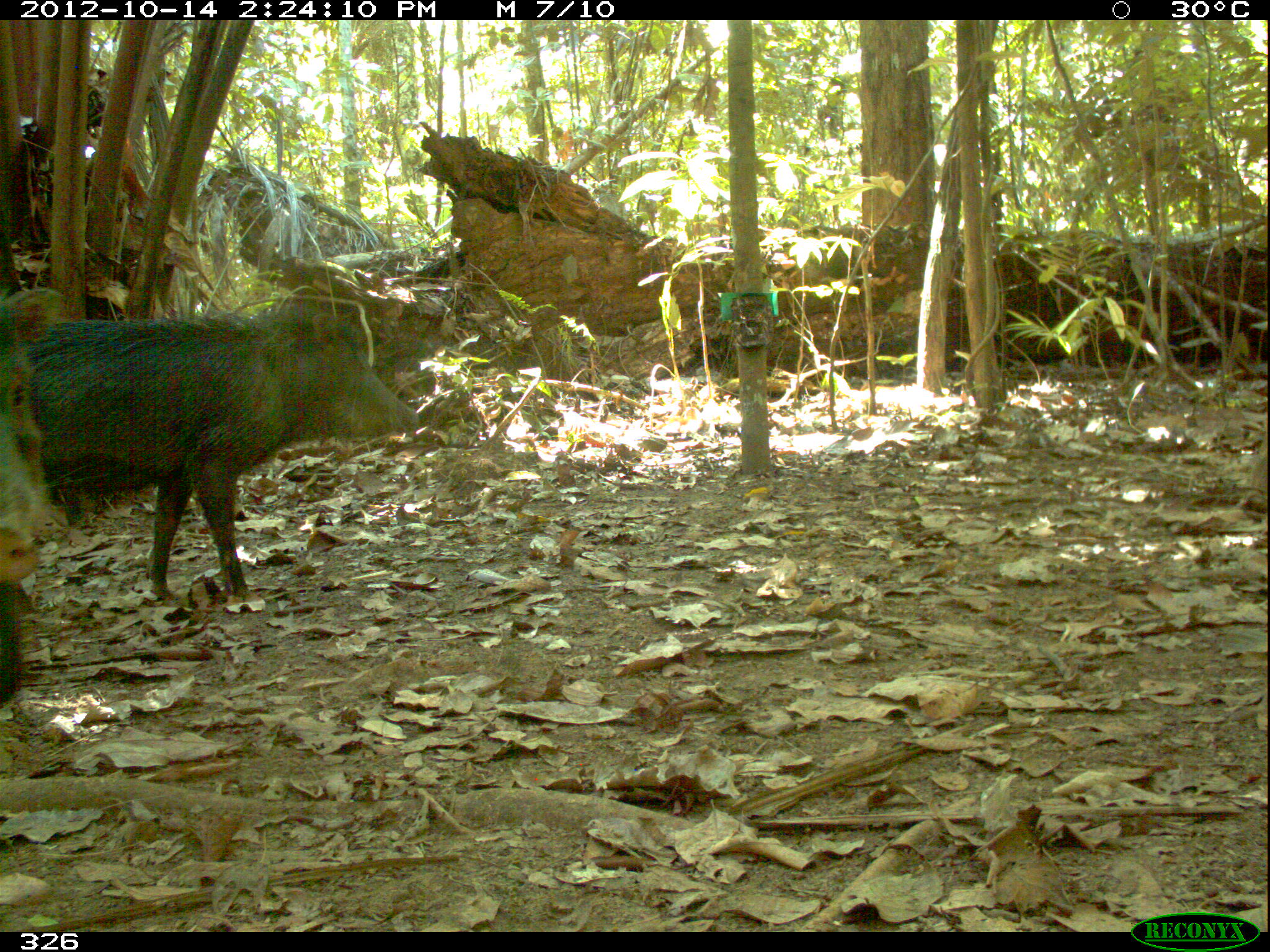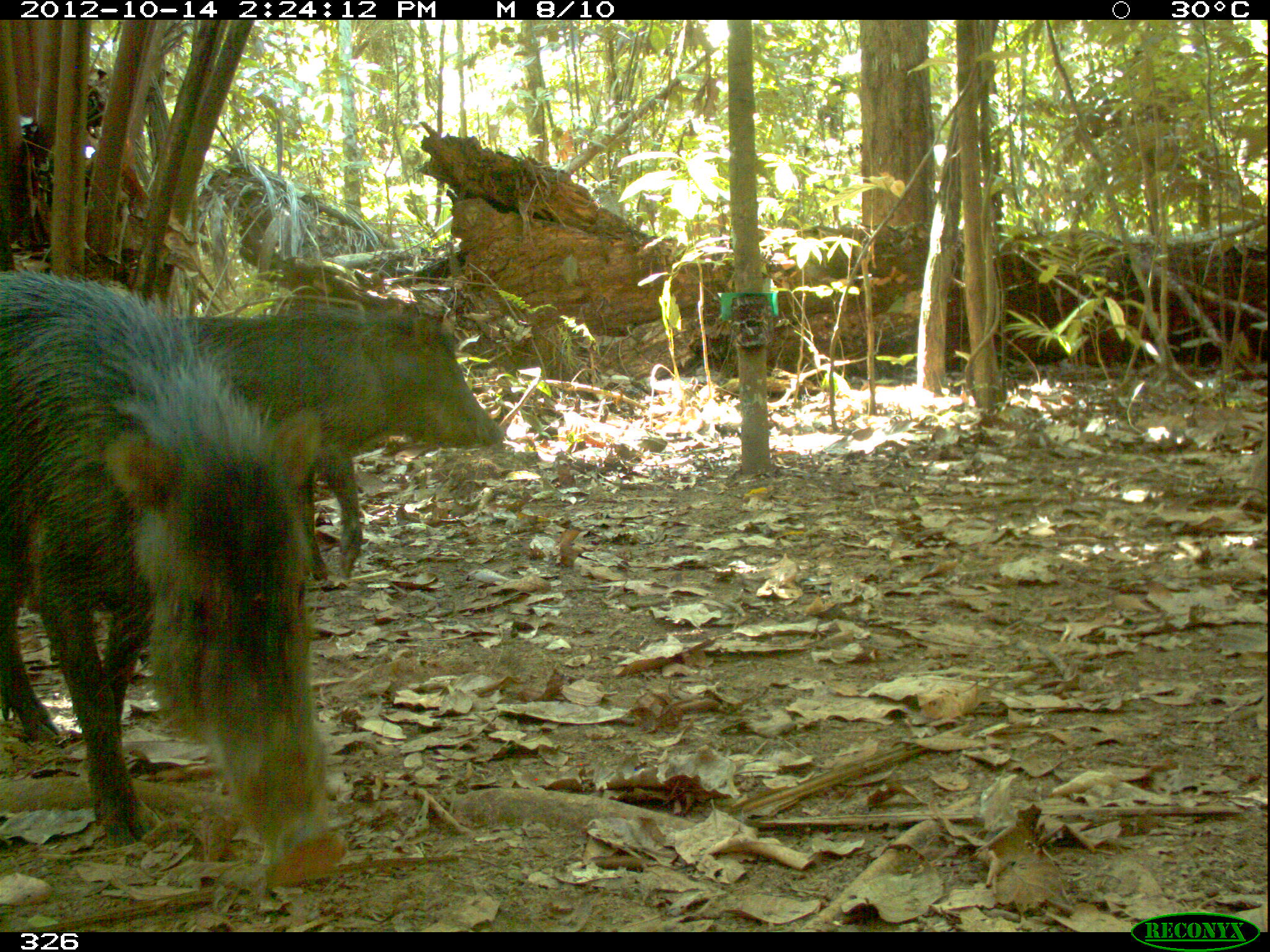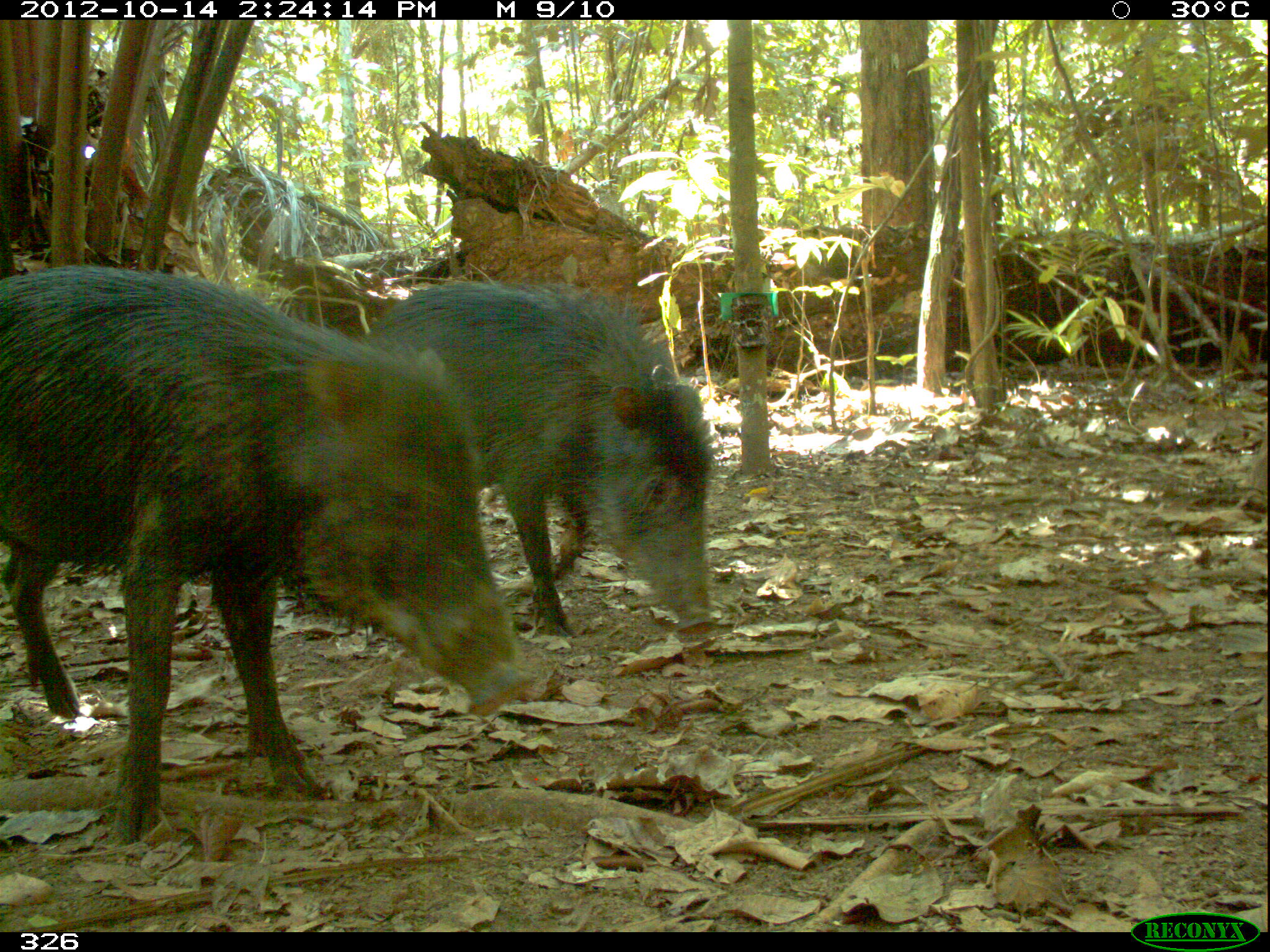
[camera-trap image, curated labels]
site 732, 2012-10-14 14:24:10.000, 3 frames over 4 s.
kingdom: Animalia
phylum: Chordata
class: Mammalia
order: Artiodactyla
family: Tayassuidae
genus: Tayassu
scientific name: Tayassu pecari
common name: white-lipped peccary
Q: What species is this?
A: Tayassu pecari (white-lipped peccary).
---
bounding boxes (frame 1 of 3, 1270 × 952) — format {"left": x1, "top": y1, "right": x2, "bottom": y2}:
tayassu pecari: {"left": 21, "top": 296, "right": 418, "bottom": 599}; {"left": 0, "top": 286, "right": 52, "bottom": 706}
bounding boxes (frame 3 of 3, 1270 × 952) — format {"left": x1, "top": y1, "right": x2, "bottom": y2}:
tayassu pecari: {"left": 0, "top": 264, "right": 538, "bottom": 844}; {"left": 357, "top": 279, "right": 717, "bottom": 637}; {"left": 586, "top": 274, "right": 587, "bottom": 281}